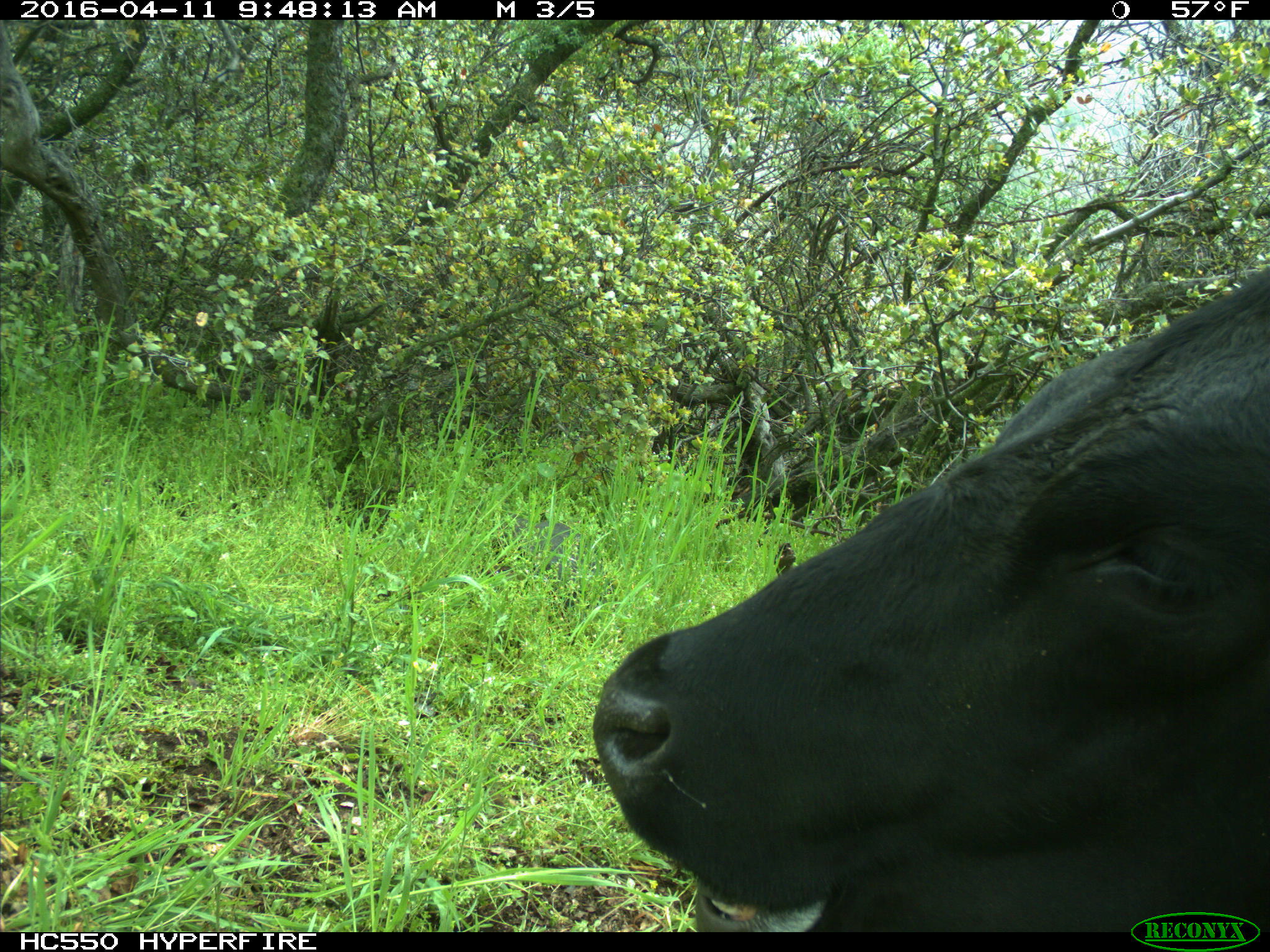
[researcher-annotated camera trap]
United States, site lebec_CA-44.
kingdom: Animalia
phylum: Chordata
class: Mammalia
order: Artiodactyla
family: Bovidae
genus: Bos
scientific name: Bos taurus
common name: domestic cow